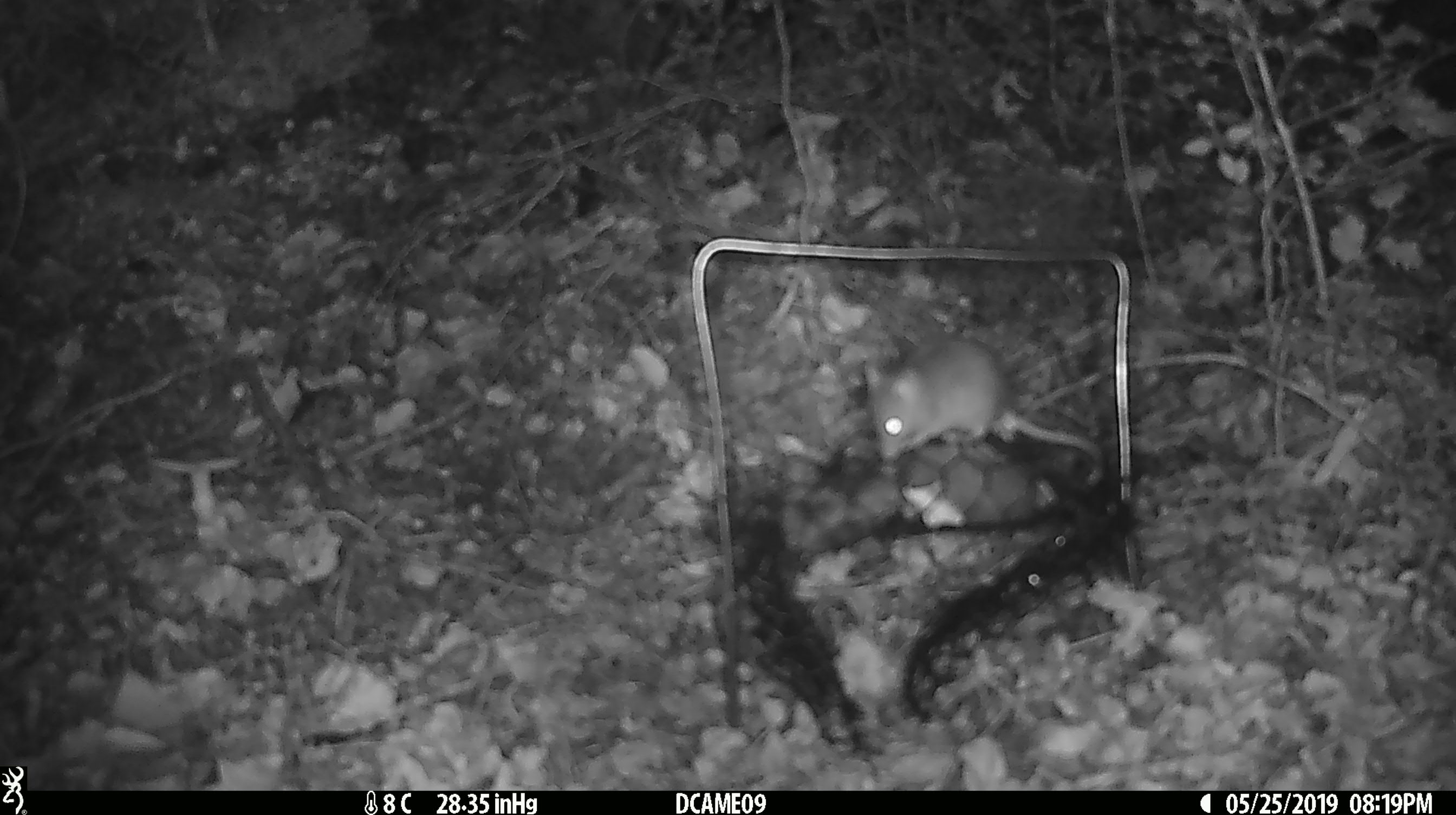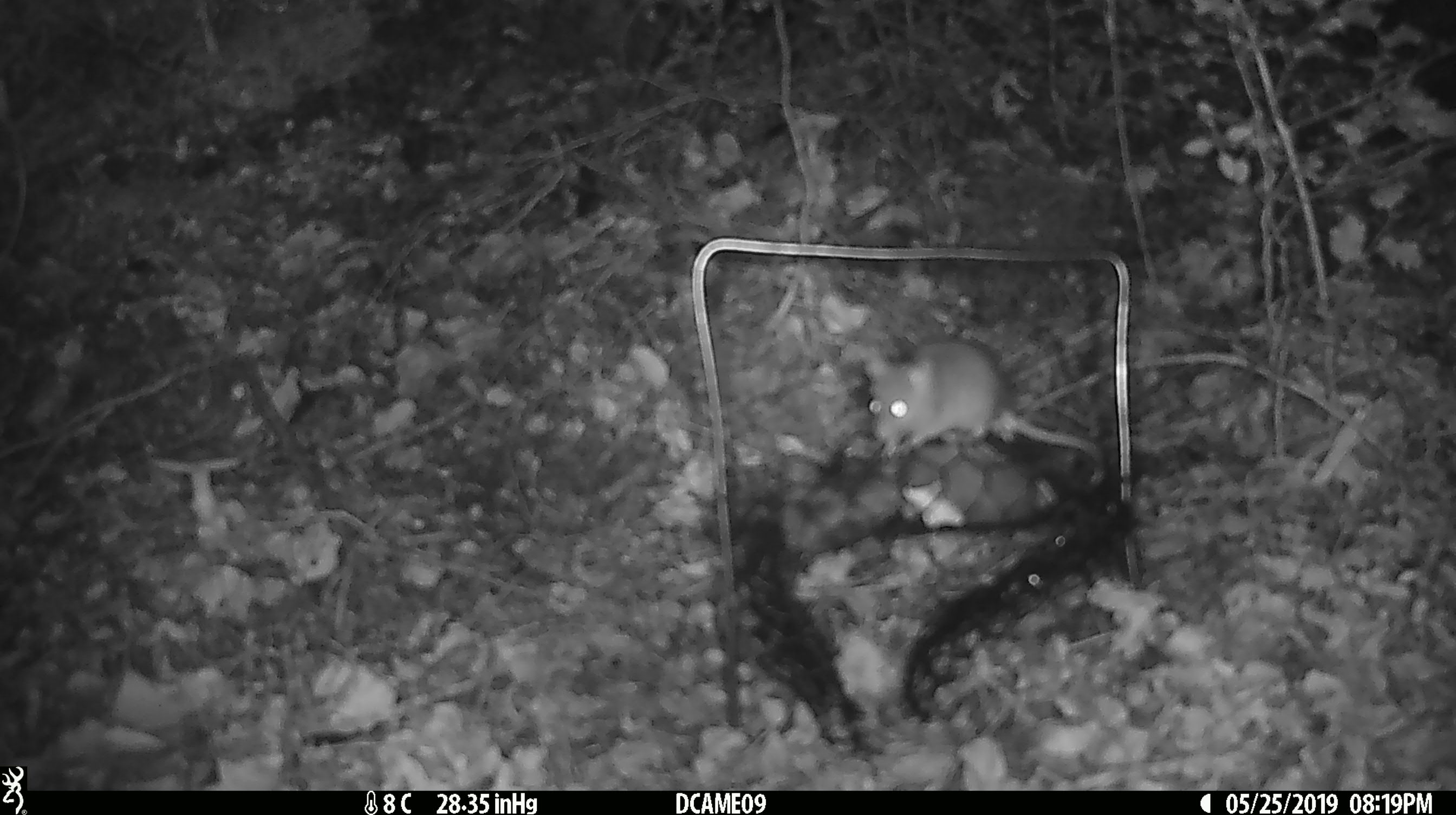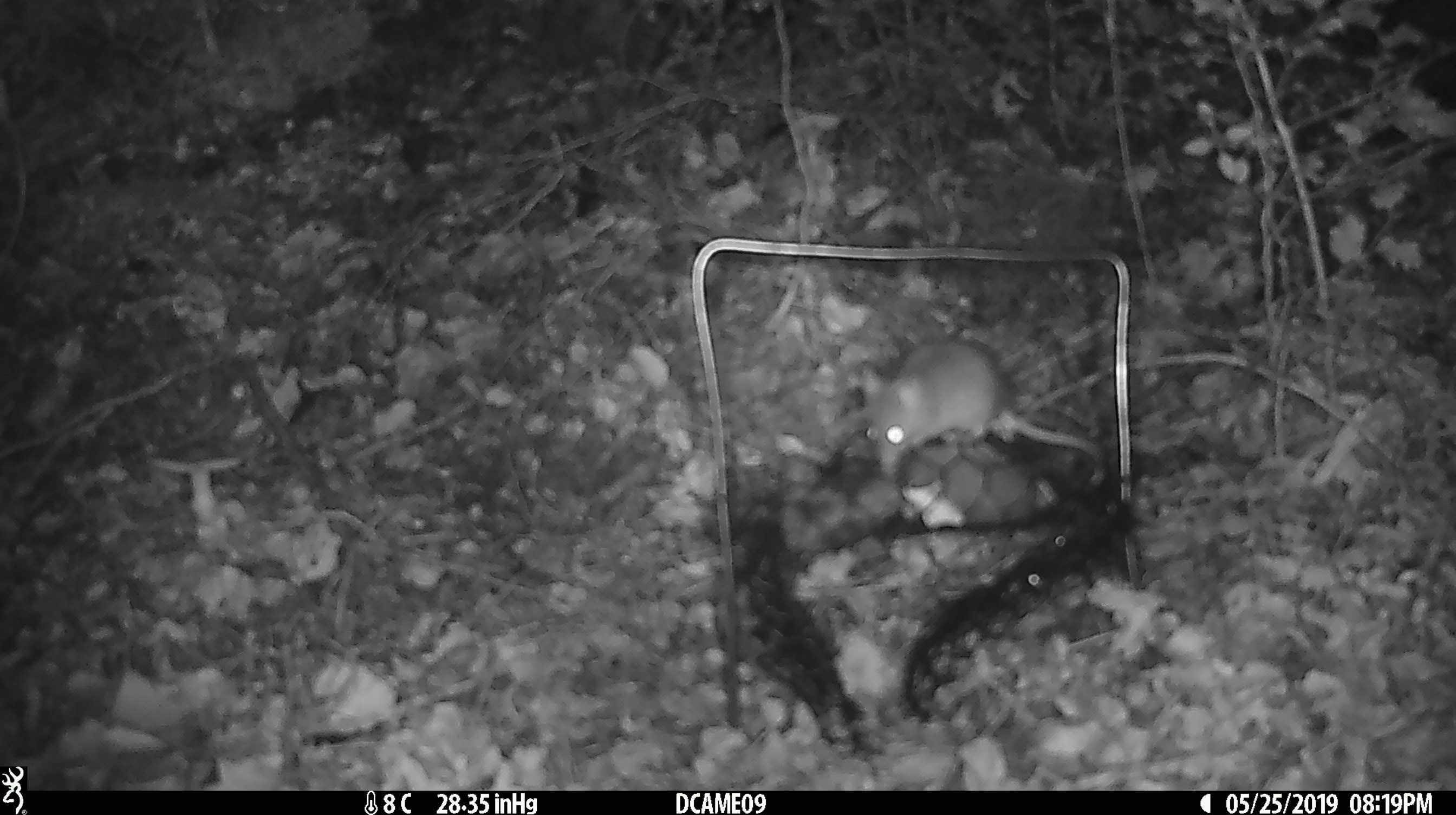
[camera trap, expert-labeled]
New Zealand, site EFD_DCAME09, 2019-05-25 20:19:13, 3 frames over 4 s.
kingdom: Animalia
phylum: Chordata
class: Mammalia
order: Rodentia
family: Muridae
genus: Mus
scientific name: Mus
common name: mouse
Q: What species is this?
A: Mouse (Mus).